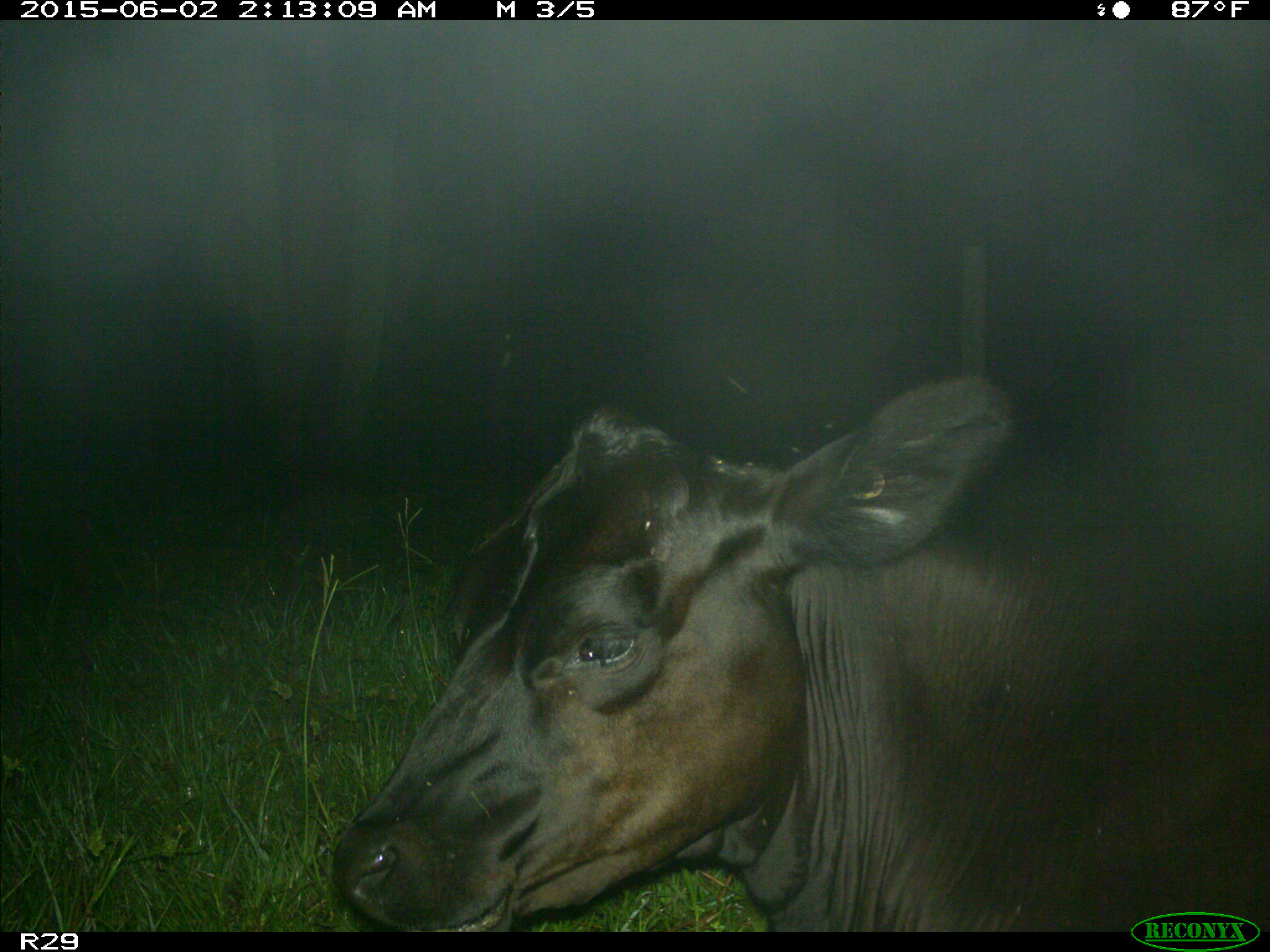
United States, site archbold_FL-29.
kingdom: Animalia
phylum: Chordata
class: Mammalia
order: Artiodactyla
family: Bovidae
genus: Bos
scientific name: Bos taurus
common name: domestic cow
Bos taurus (domestic cow).